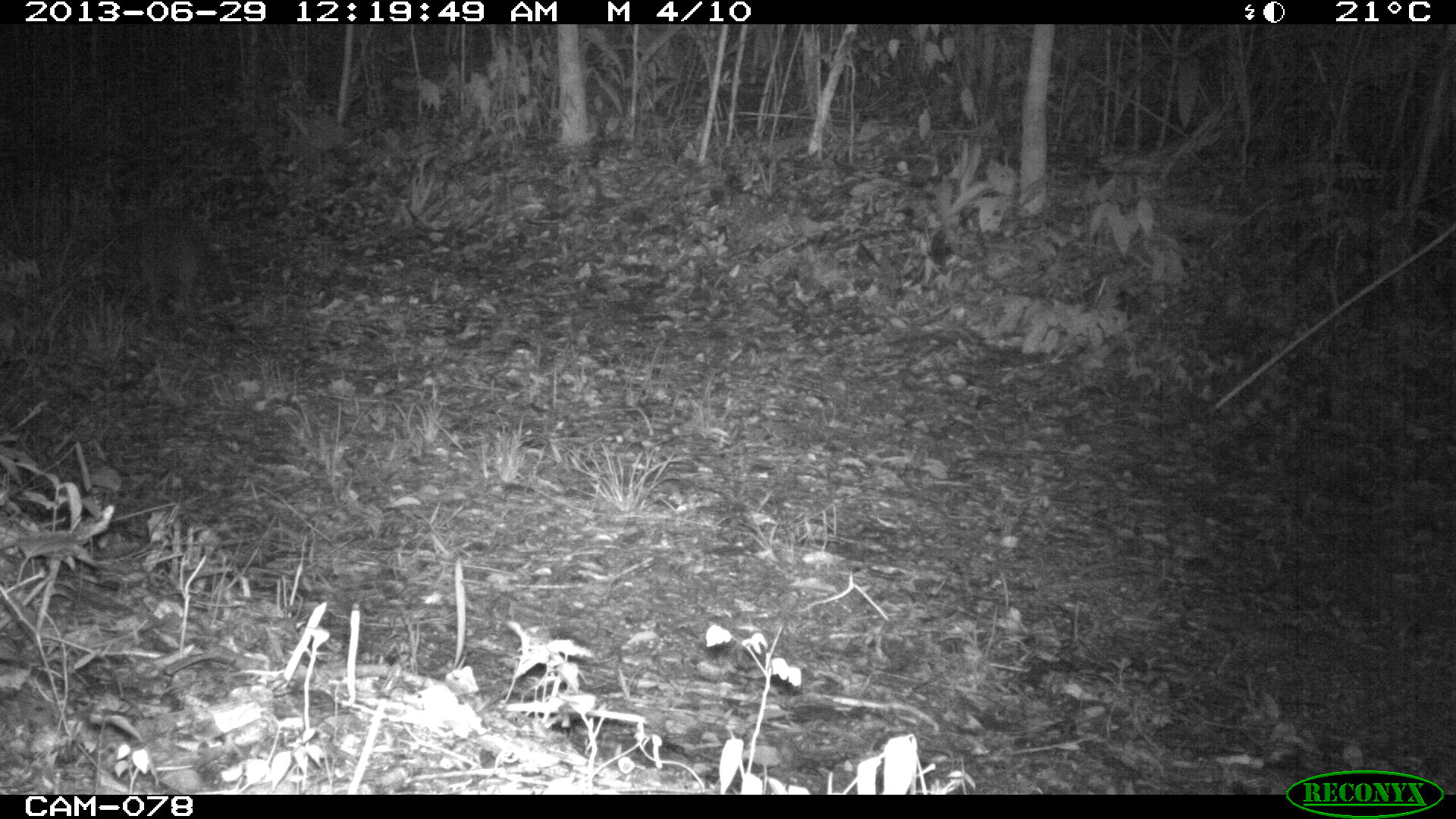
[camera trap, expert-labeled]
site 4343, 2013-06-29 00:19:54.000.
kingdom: Animalia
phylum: Chordata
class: Mammalia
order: Carnivora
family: Procyonidae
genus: Procyon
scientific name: Procyon lotor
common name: common raccoon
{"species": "Procyon lotor (common raccoon)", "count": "1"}